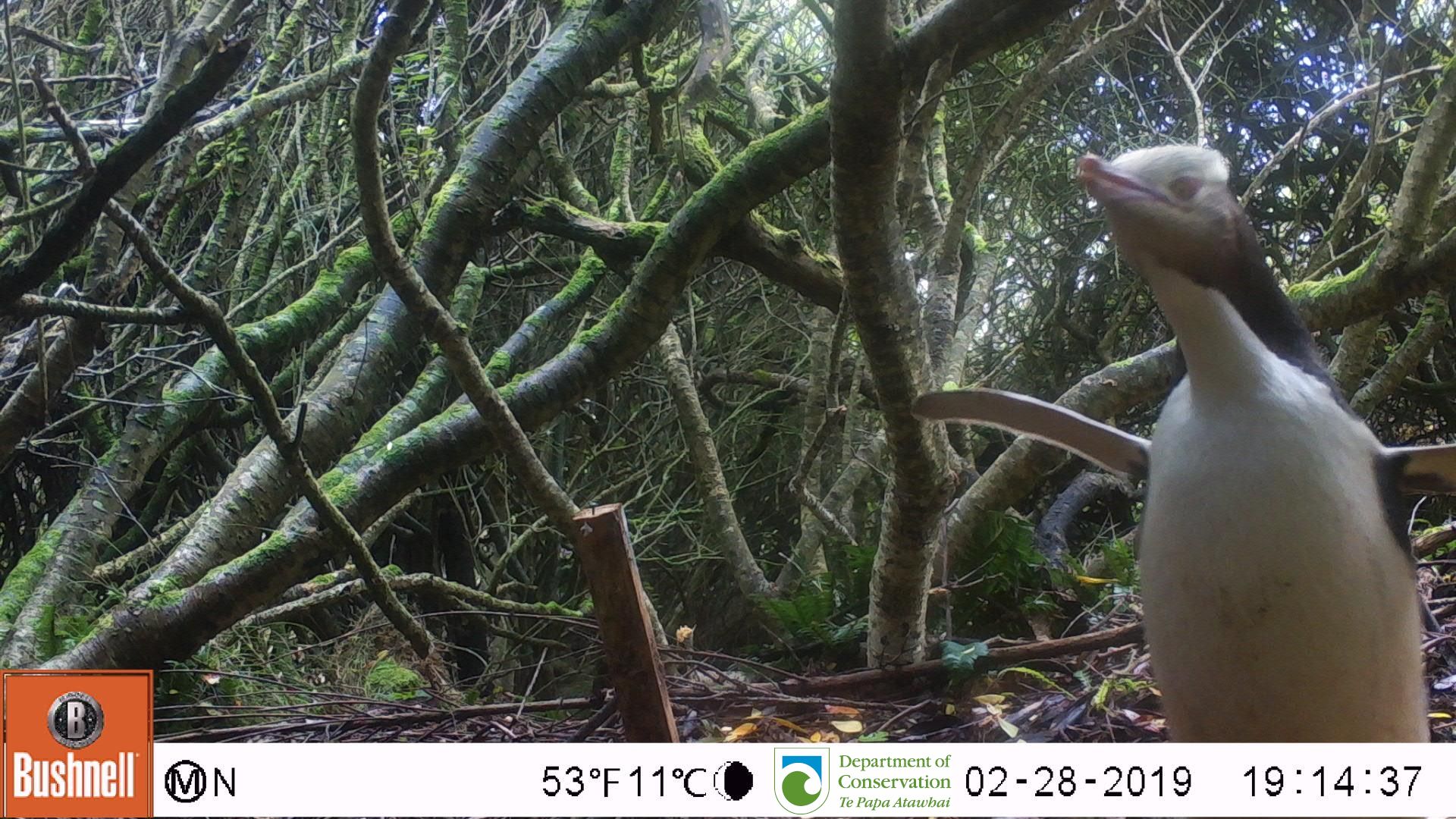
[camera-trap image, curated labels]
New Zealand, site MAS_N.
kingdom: Animalia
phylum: Chordata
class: Aves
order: Sphenisciformes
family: Spheniscidae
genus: Megadyptes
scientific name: Megadyptes antipodes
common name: yellow-eyed penguin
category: yellow eyed penguin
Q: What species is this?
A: Yellow eyed penguin (yellow-eyed penguin) (Megadyptes antipodes).